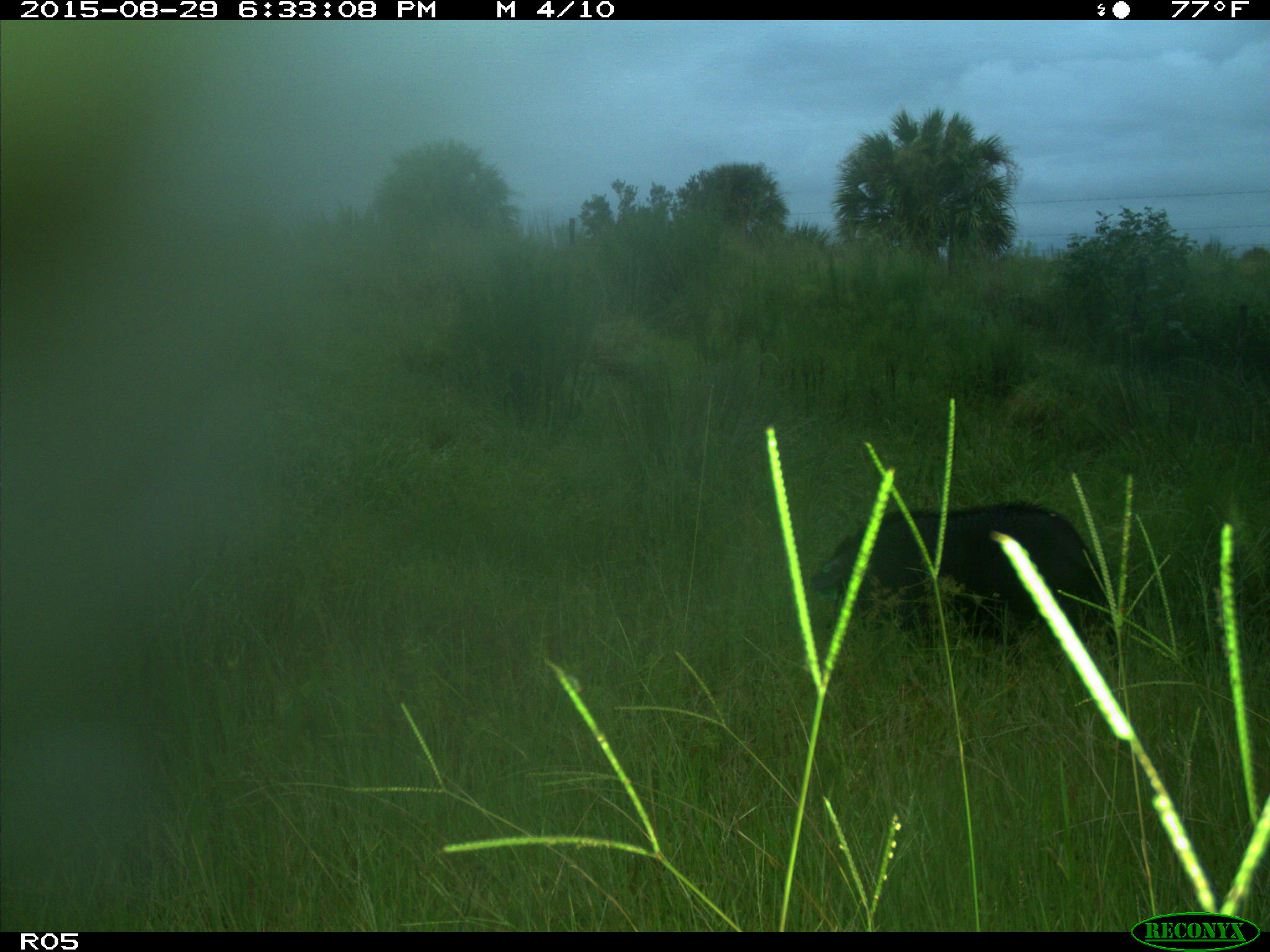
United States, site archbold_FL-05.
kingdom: Animalia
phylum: Chordata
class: Mammalia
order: Artiodactyla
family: Suidae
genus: Sus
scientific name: Sus scrofa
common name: wild boar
Sus scrofa (wild boar).